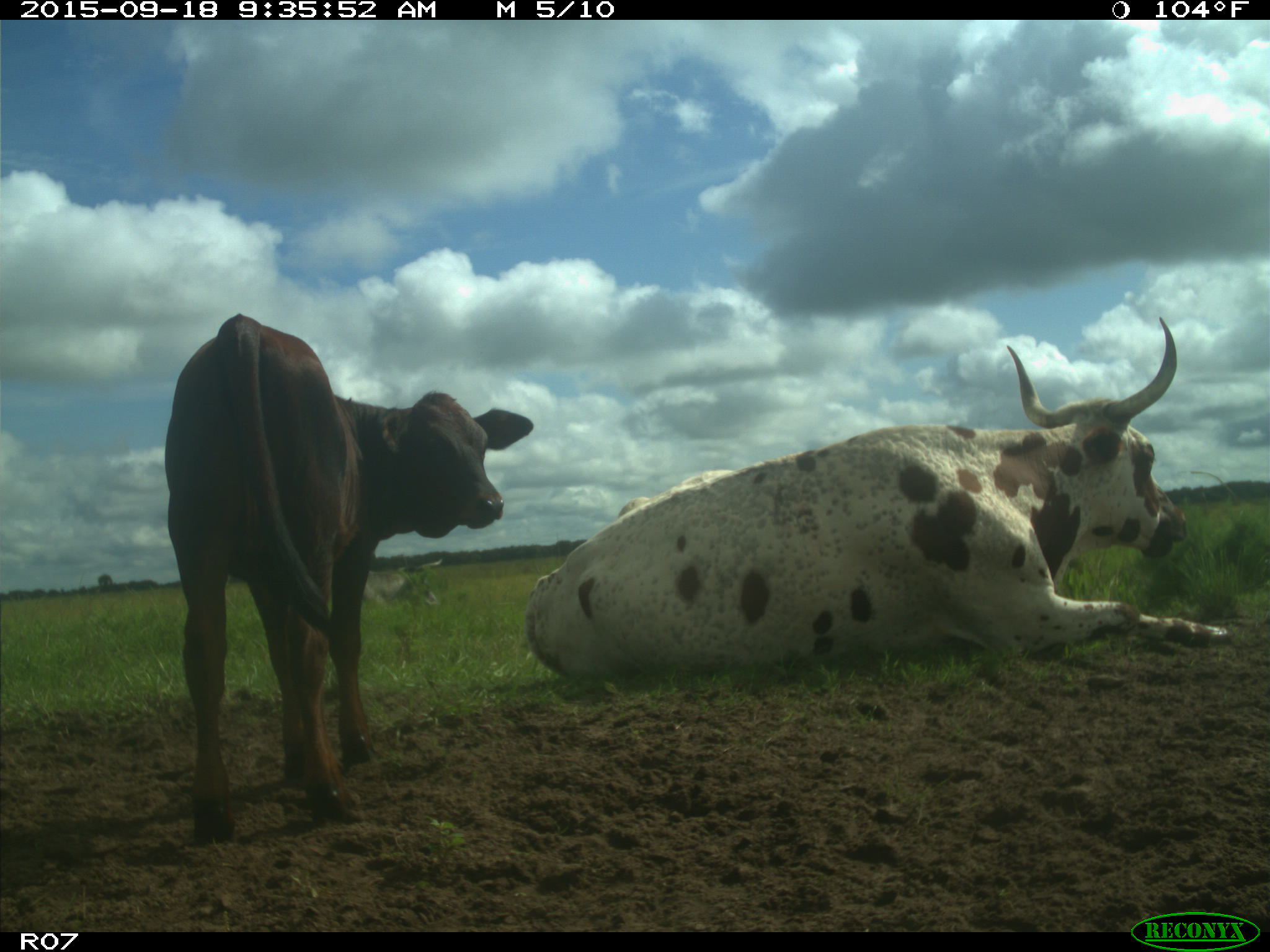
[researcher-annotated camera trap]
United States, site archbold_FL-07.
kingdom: Animalia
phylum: Chordata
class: Mammalia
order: Artiodactyla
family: Bovidae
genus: Bos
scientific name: Bos taurus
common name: domestic cow